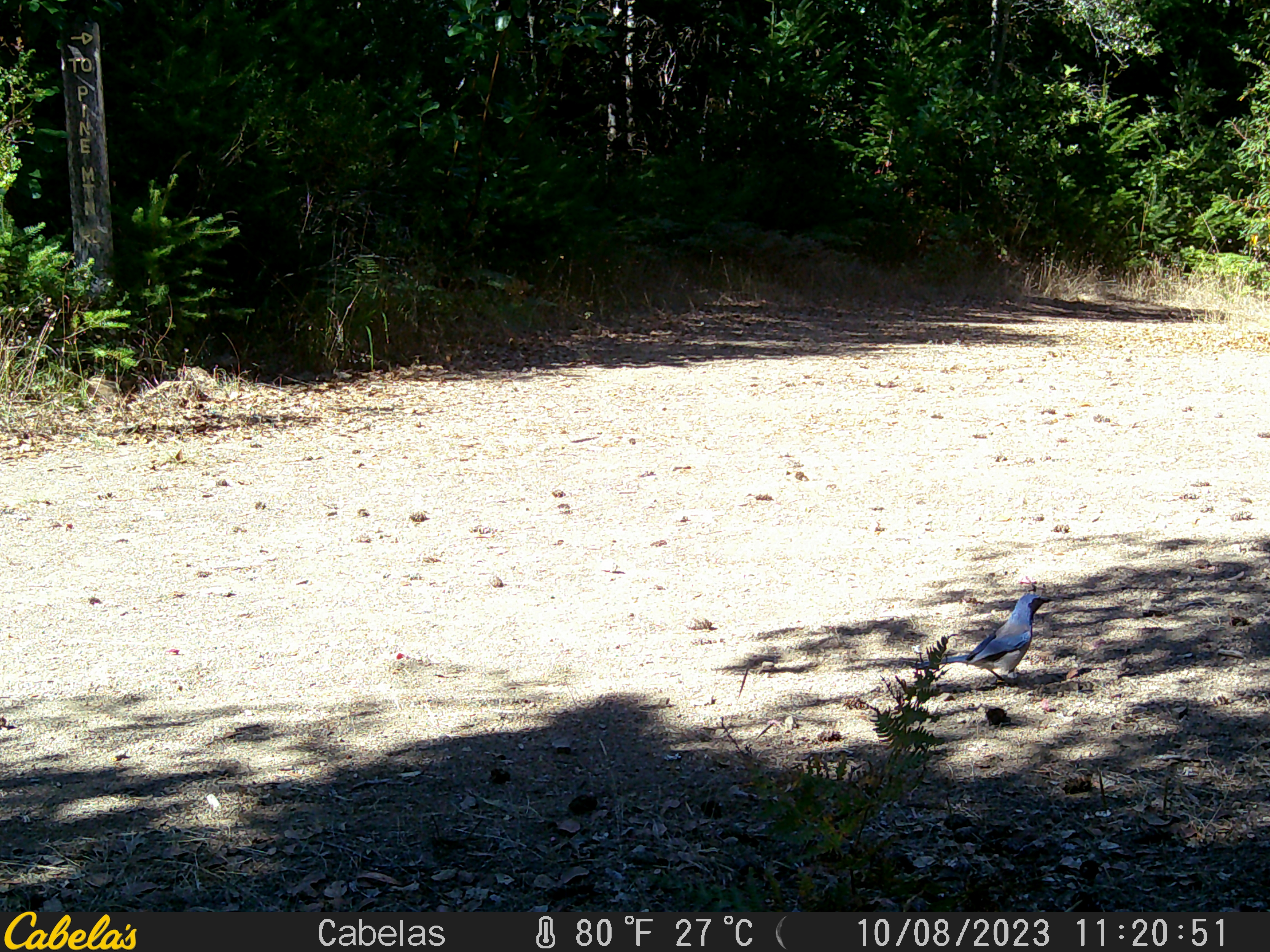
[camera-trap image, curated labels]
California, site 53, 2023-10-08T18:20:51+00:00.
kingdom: Animalia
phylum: Chordata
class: Aves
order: Passeriformes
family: Corvidae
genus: Cyanocitta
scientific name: Cyanocitta stelleri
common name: steller's jay